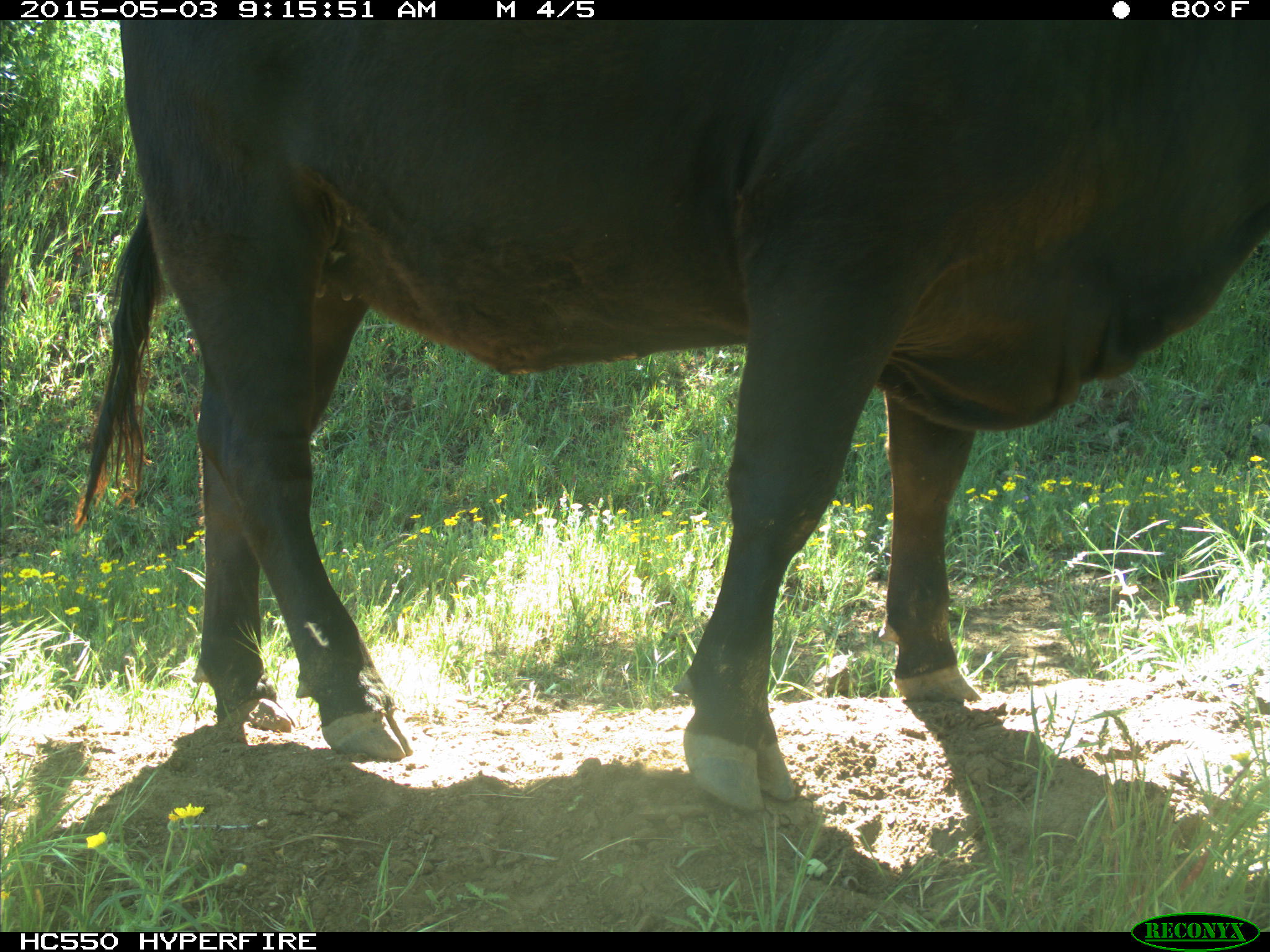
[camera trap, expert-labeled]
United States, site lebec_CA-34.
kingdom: Animalia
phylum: Chordata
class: Mammalia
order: Artiodactyla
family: Bovidae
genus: Bos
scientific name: Bos taurus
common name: domestic cow